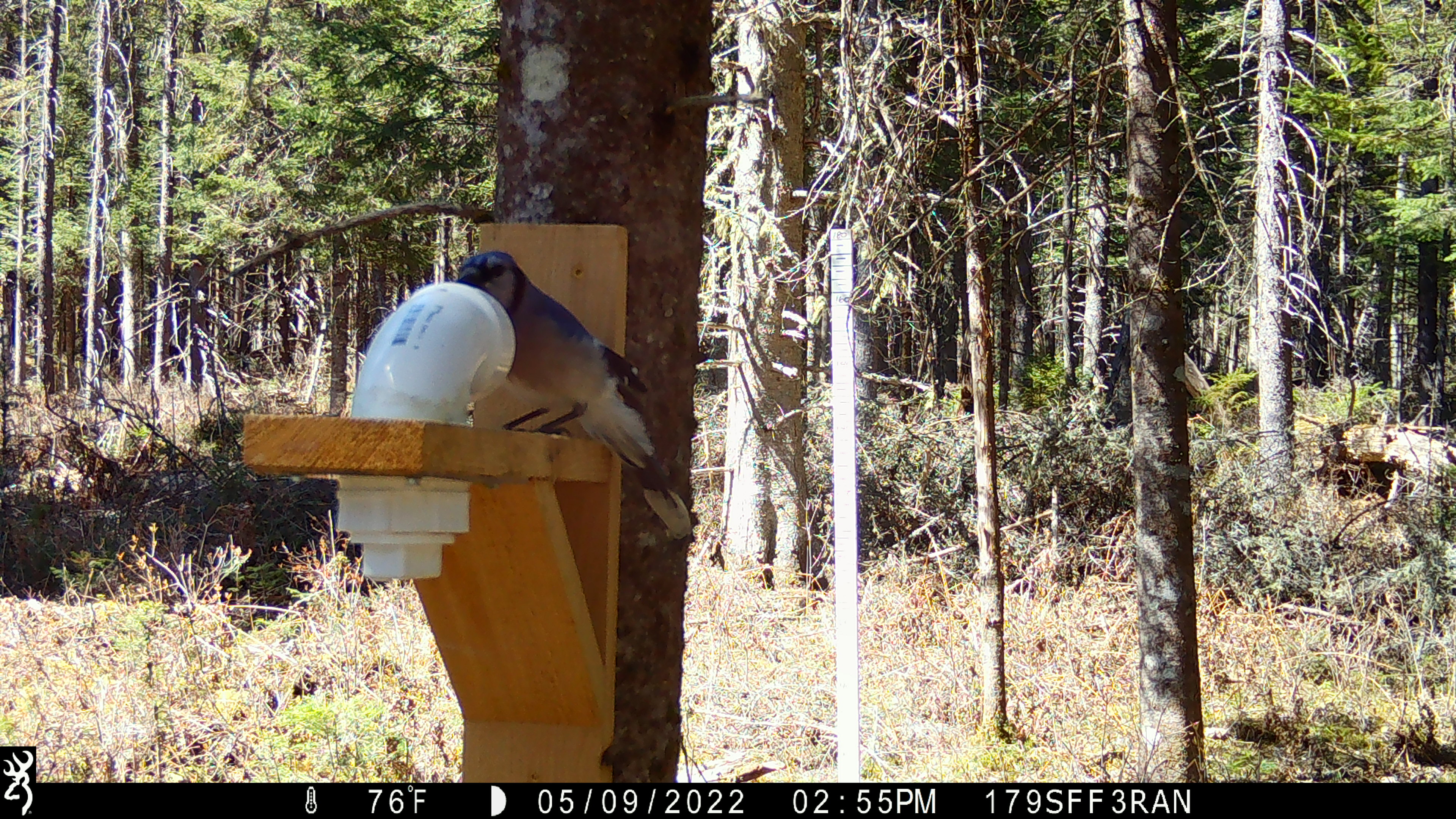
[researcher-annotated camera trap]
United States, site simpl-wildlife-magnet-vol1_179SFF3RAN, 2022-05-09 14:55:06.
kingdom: Animalia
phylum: Chordata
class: Aves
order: Passeriformes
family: Corvidae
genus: Cyanocitta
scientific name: Cyanocitta cristata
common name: blue jay